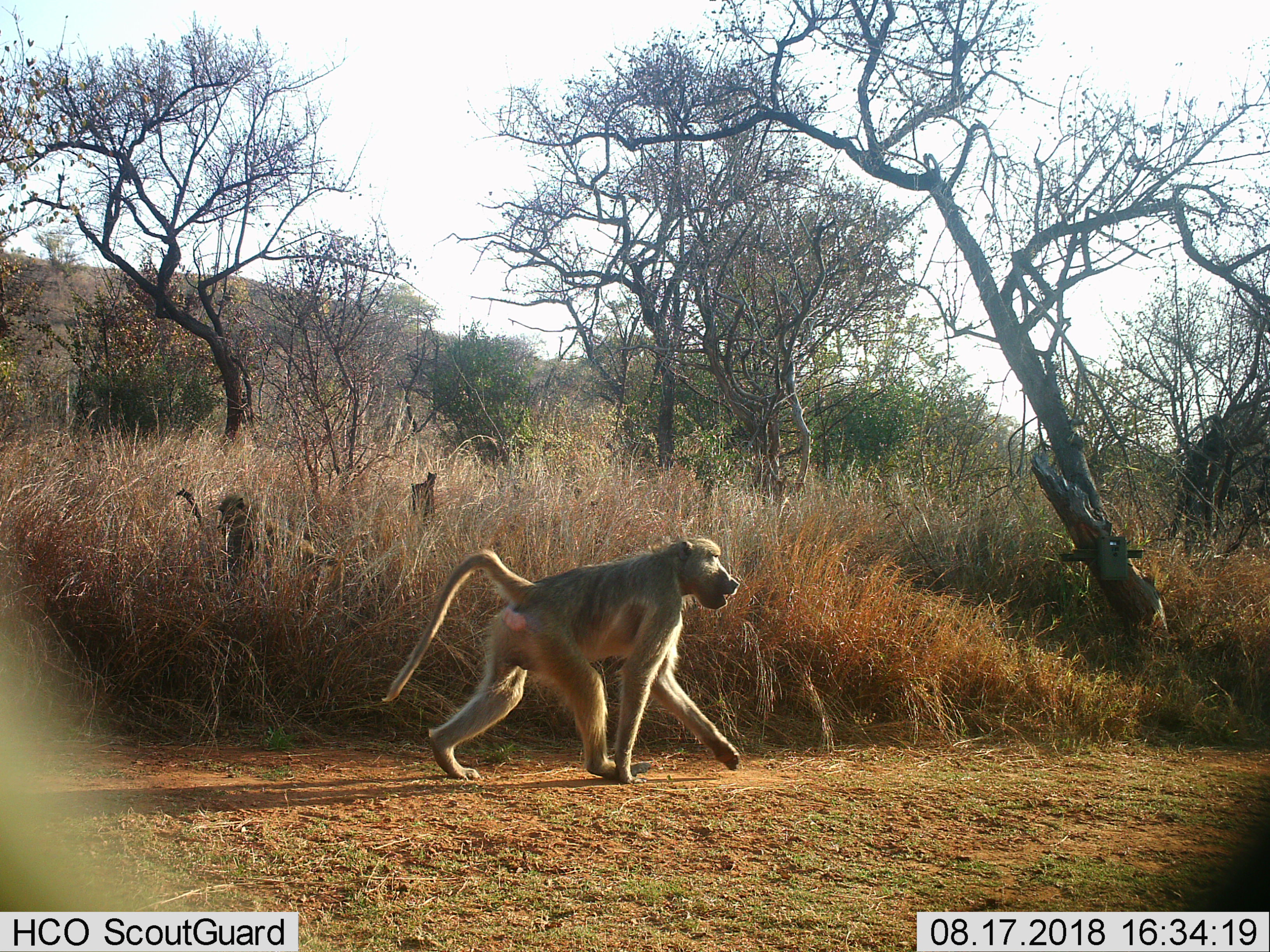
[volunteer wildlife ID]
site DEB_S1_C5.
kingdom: Animalia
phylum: Chordata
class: Mammalia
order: Primates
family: Cercopithecidae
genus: Papio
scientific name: Papio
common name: baboon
Baboon (Papio), count 1. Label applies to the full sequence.